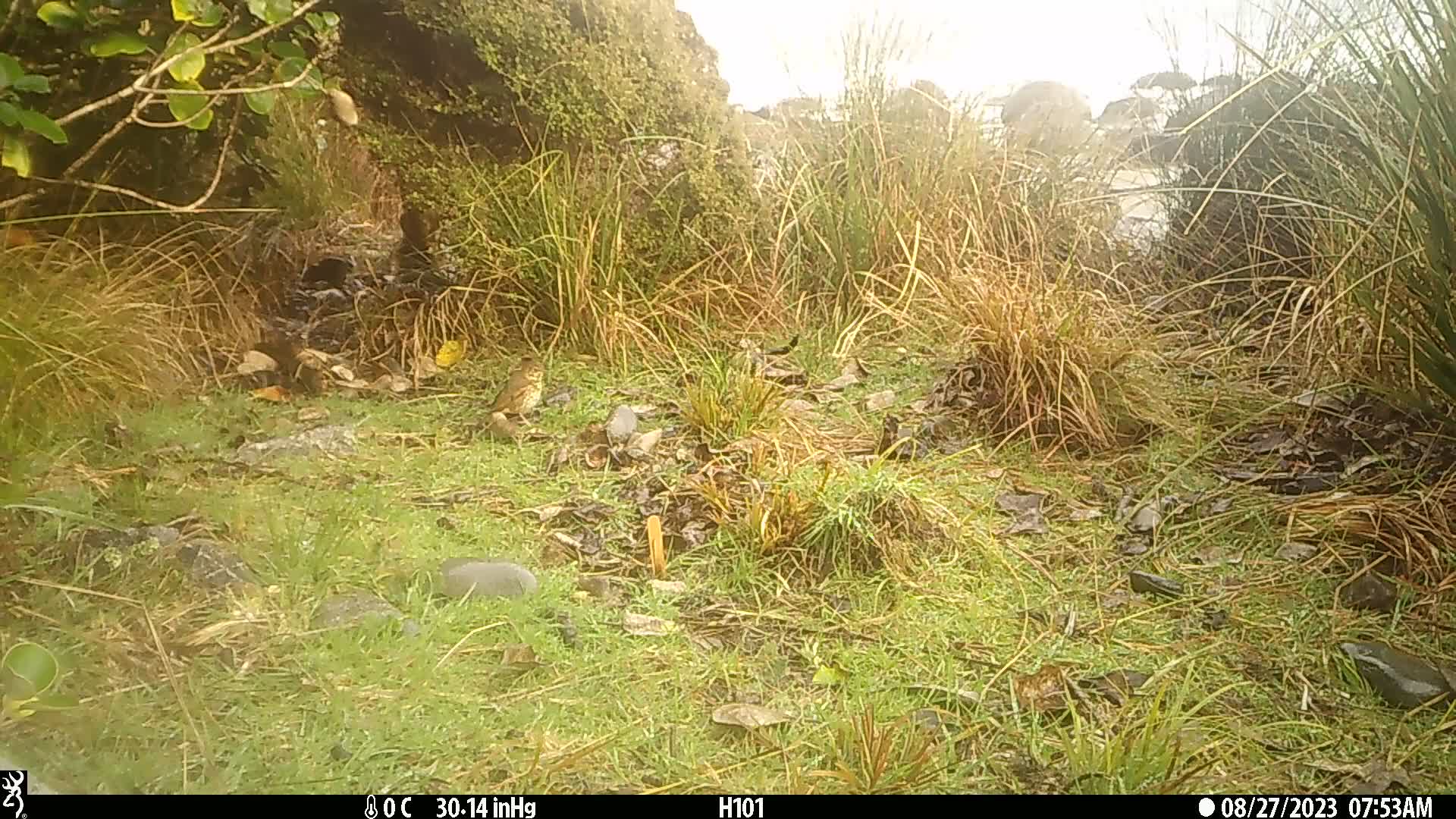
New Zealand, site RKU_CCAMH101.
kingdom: Animalia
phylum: Chordata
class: Aves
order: Passeriformes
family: Turdidae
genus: Turdus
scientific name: Turdus philomelos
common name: song thrush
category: thrush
Thrush (song thrush) (Turdus philomelos).